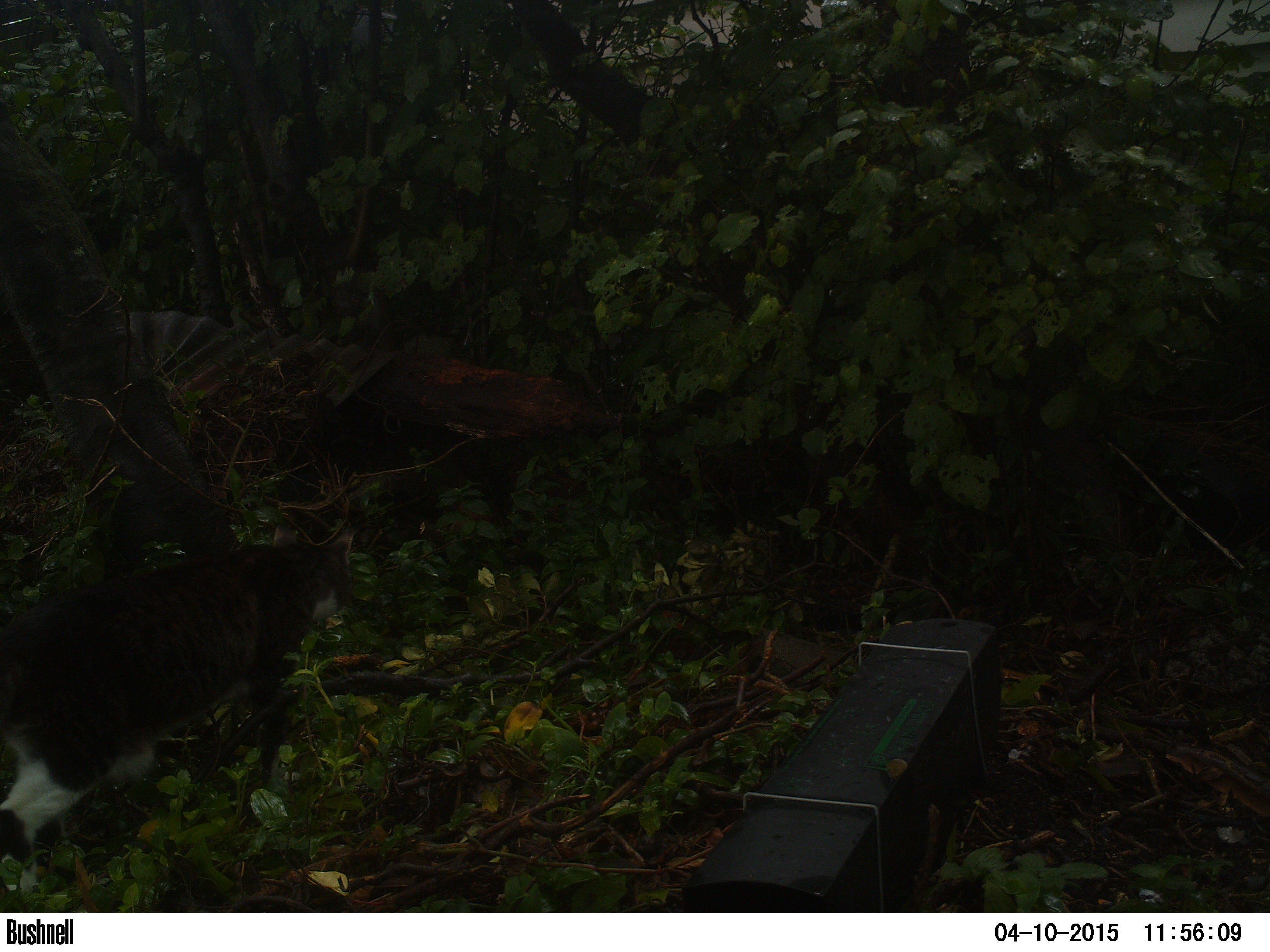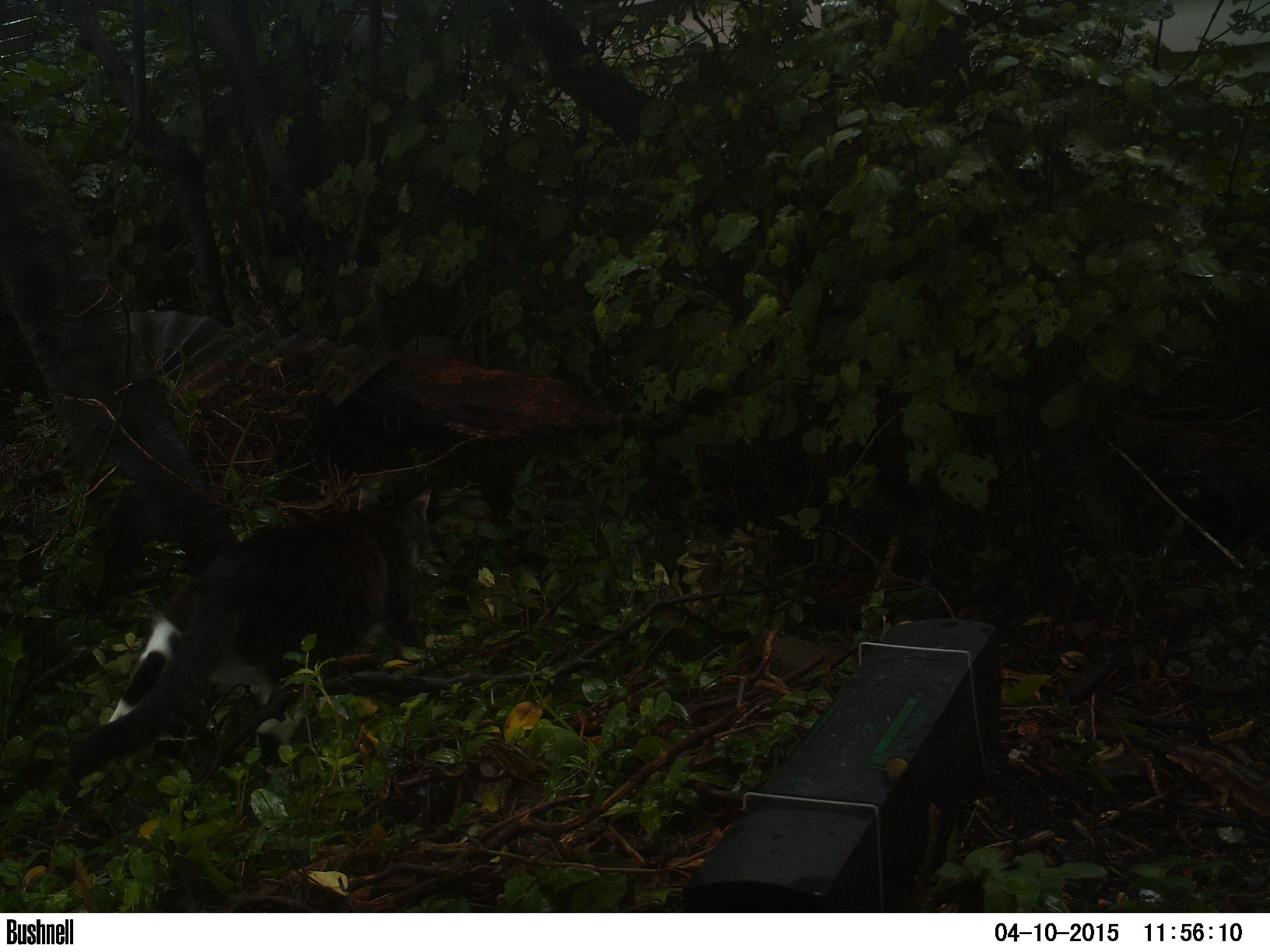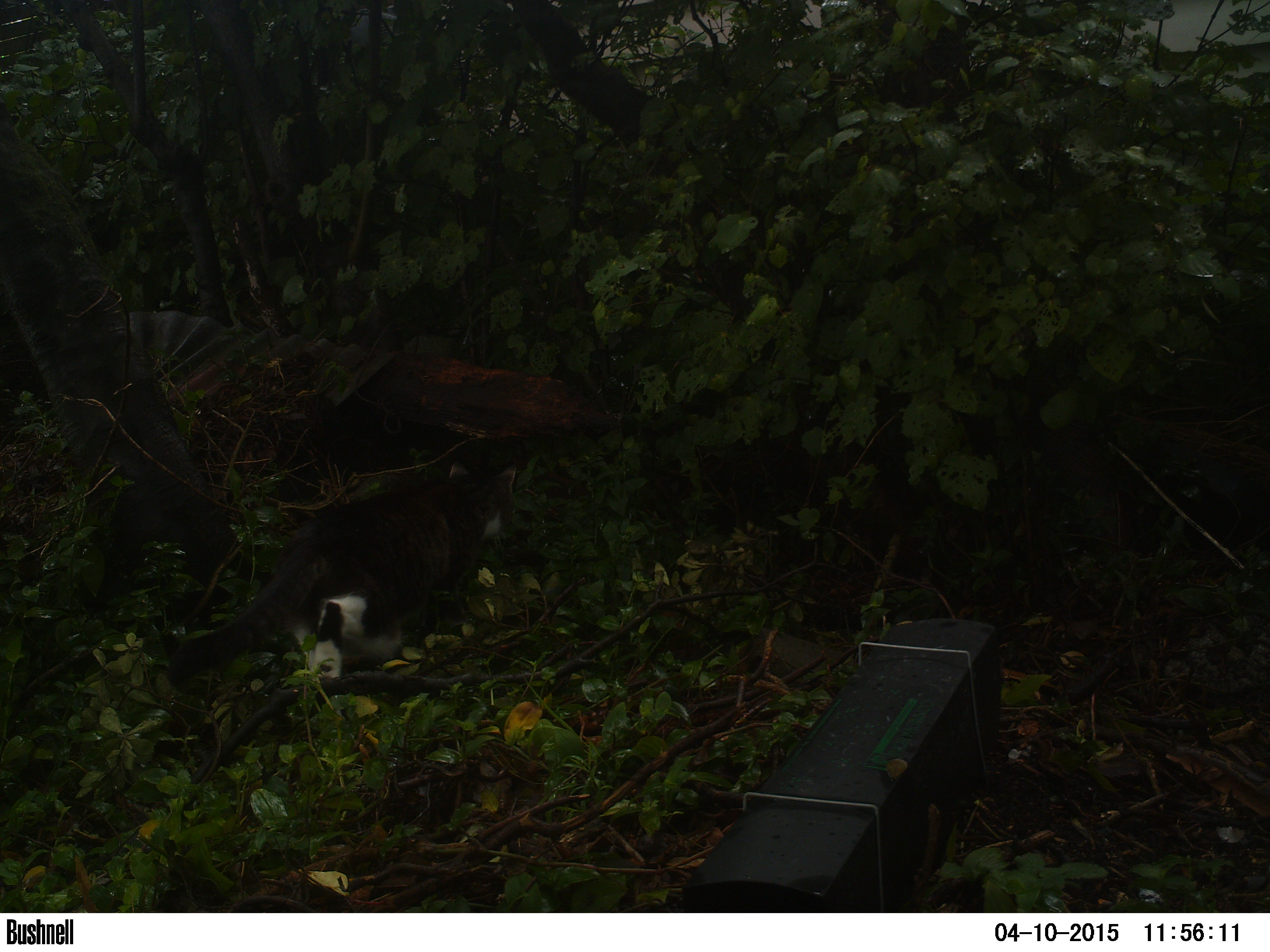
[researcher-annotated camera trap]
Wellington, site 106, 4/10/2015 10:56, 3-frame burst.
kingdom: Animalia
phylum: Chordata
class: Mammalia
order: Carnivora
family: Felidae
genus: Felis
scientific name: Felis catus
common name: cat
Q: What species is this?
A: Cat (Felis catus).